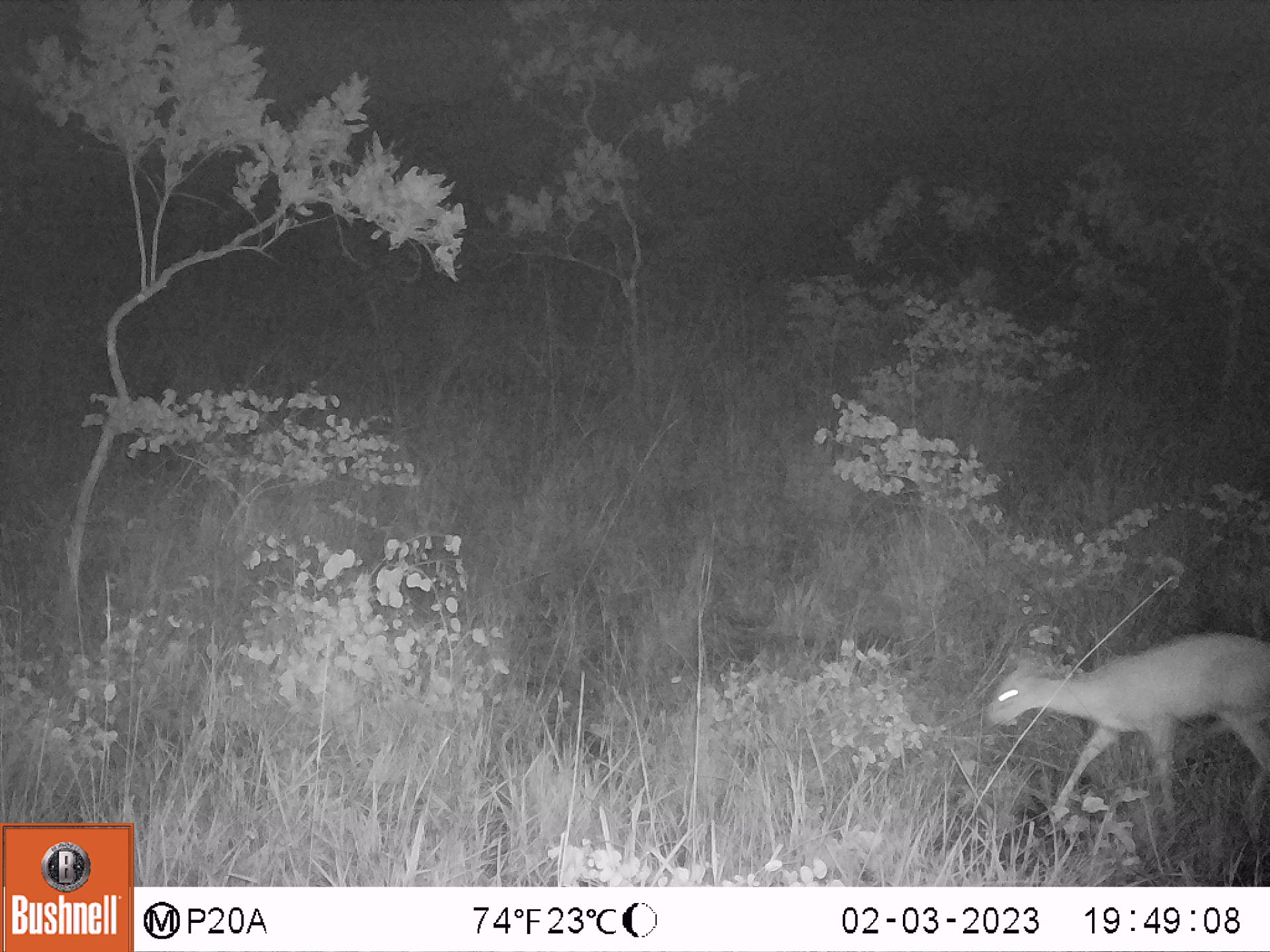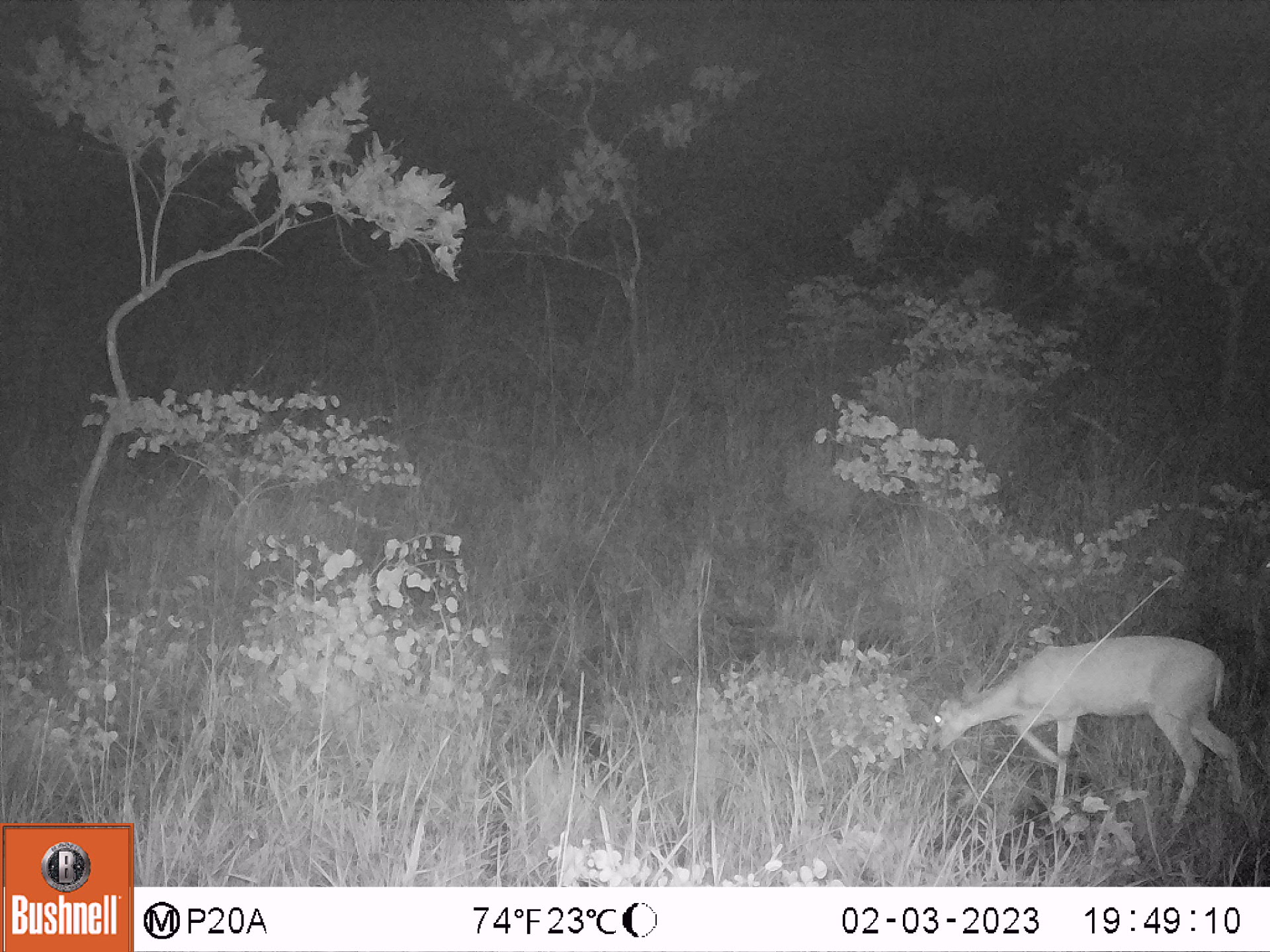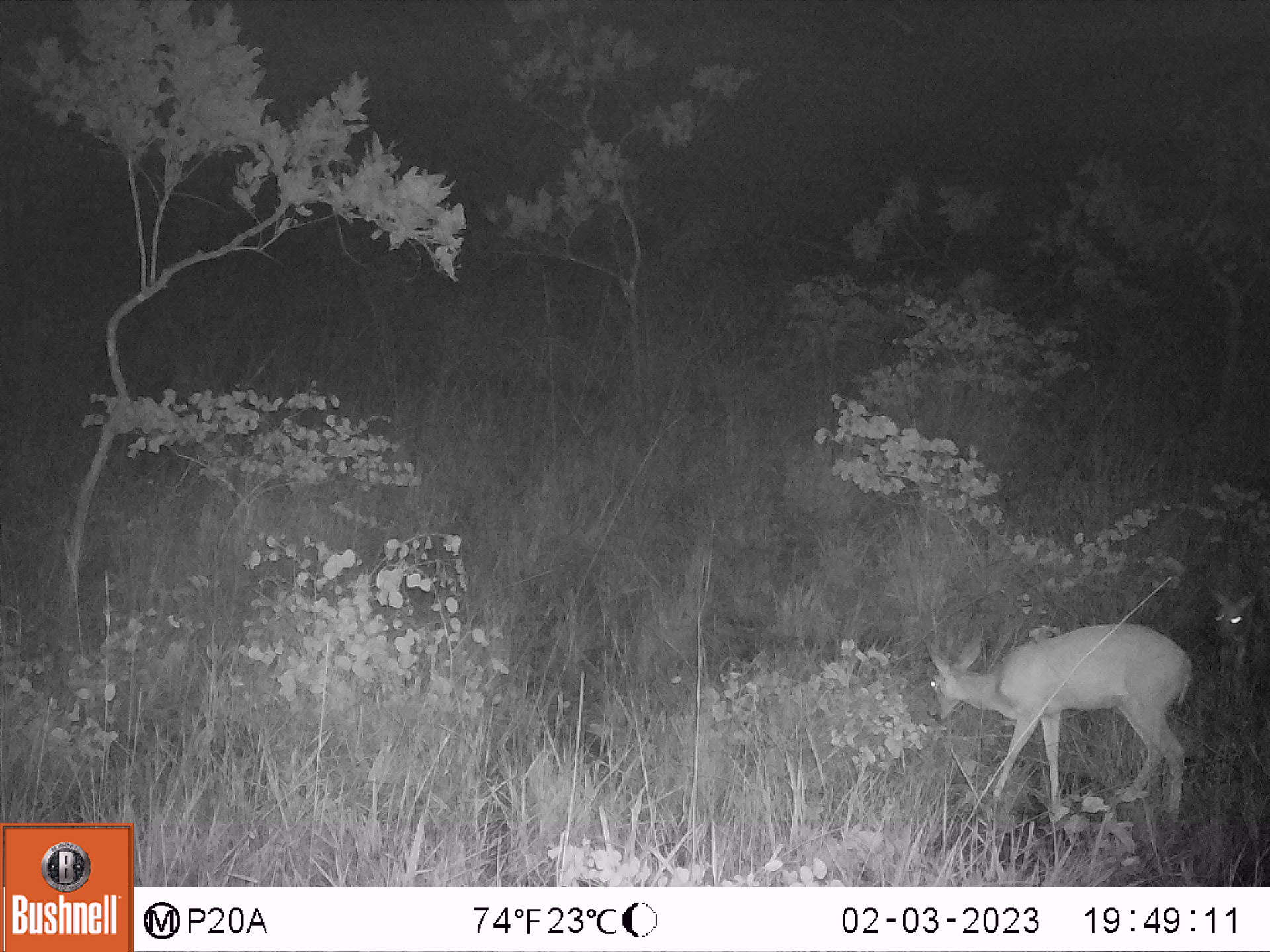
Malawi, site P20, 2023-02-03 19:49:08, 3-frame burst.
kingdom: Animalia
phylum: Chordata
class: Mammalia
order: Artiodactyla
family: Bovidae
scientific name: Antilopinae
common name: small antelope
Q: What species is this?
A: Small antelope (Antilopinae).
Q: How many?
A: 1.